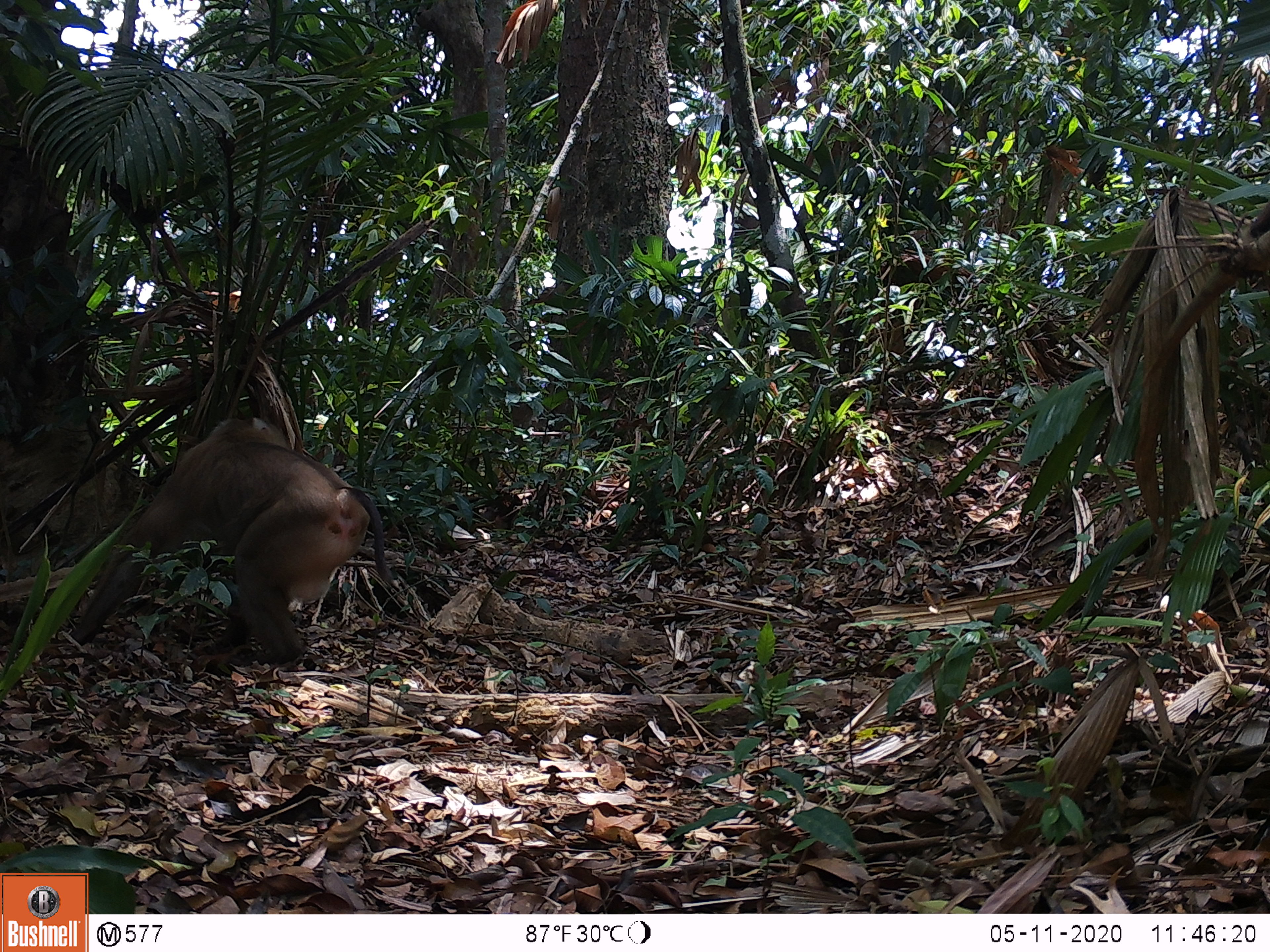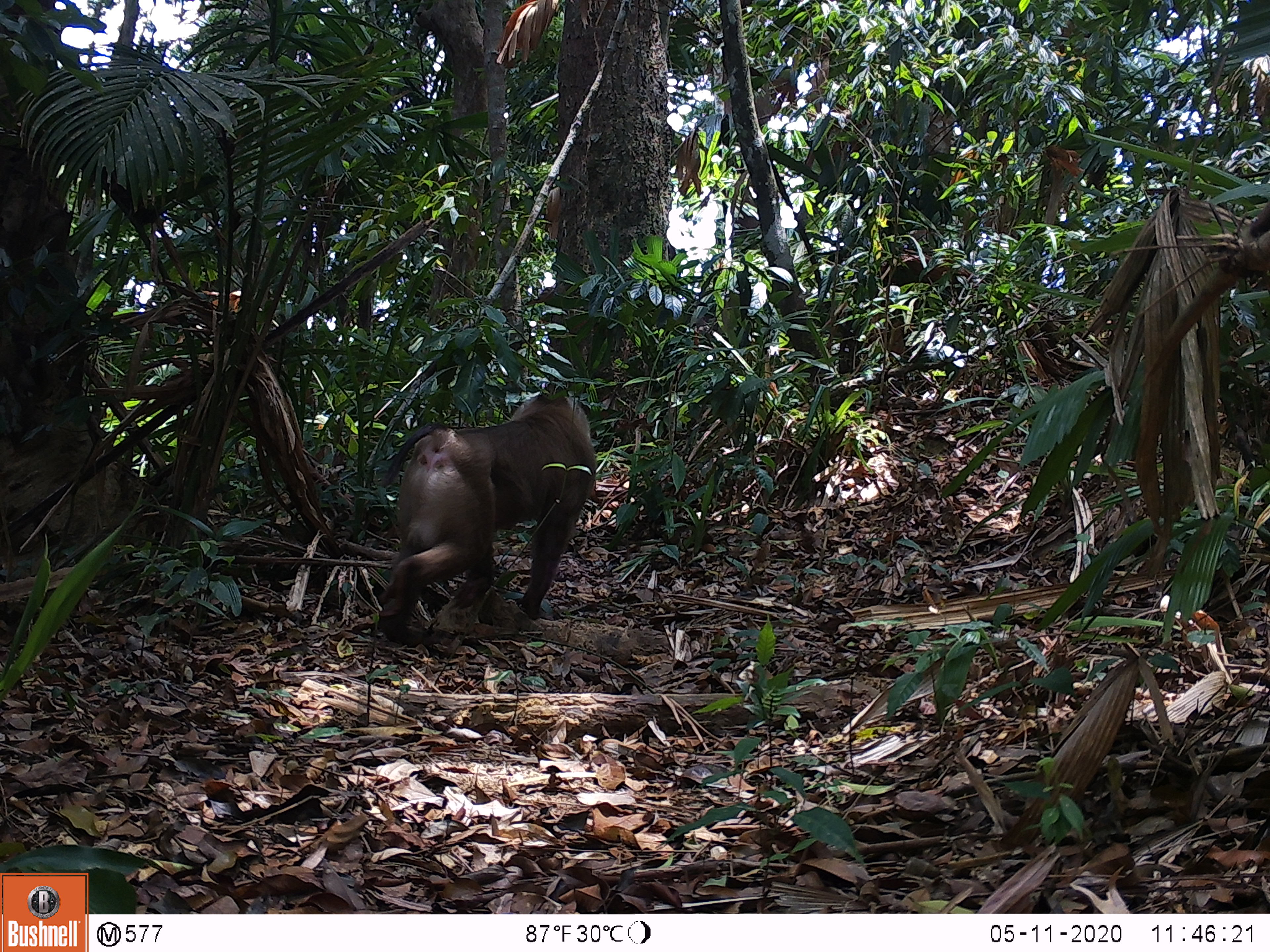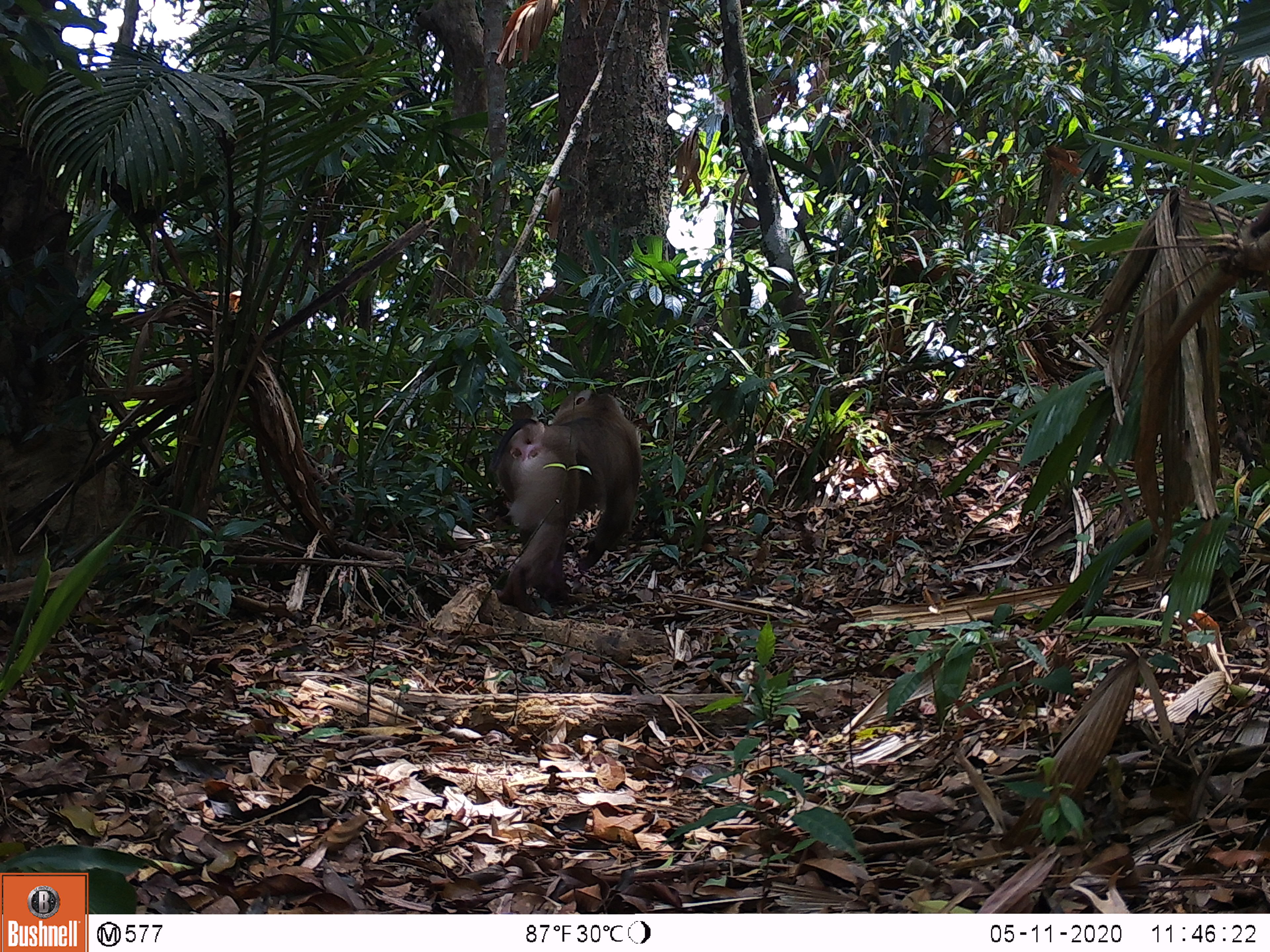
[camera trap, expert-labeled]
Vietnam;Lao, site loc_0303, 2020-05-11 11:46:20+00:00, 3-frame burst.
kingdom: Animalia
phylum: Chordata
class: Mammalia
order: Primates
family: Cercopithecidae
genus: Macaca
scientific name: Macaca nemestrina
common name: pig-tailed macaque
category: pig tailed macaque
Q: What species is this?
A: Pig tailed macaque (pig-tailed macaque) (Macaca nemestrina).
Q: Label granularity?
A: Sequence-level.